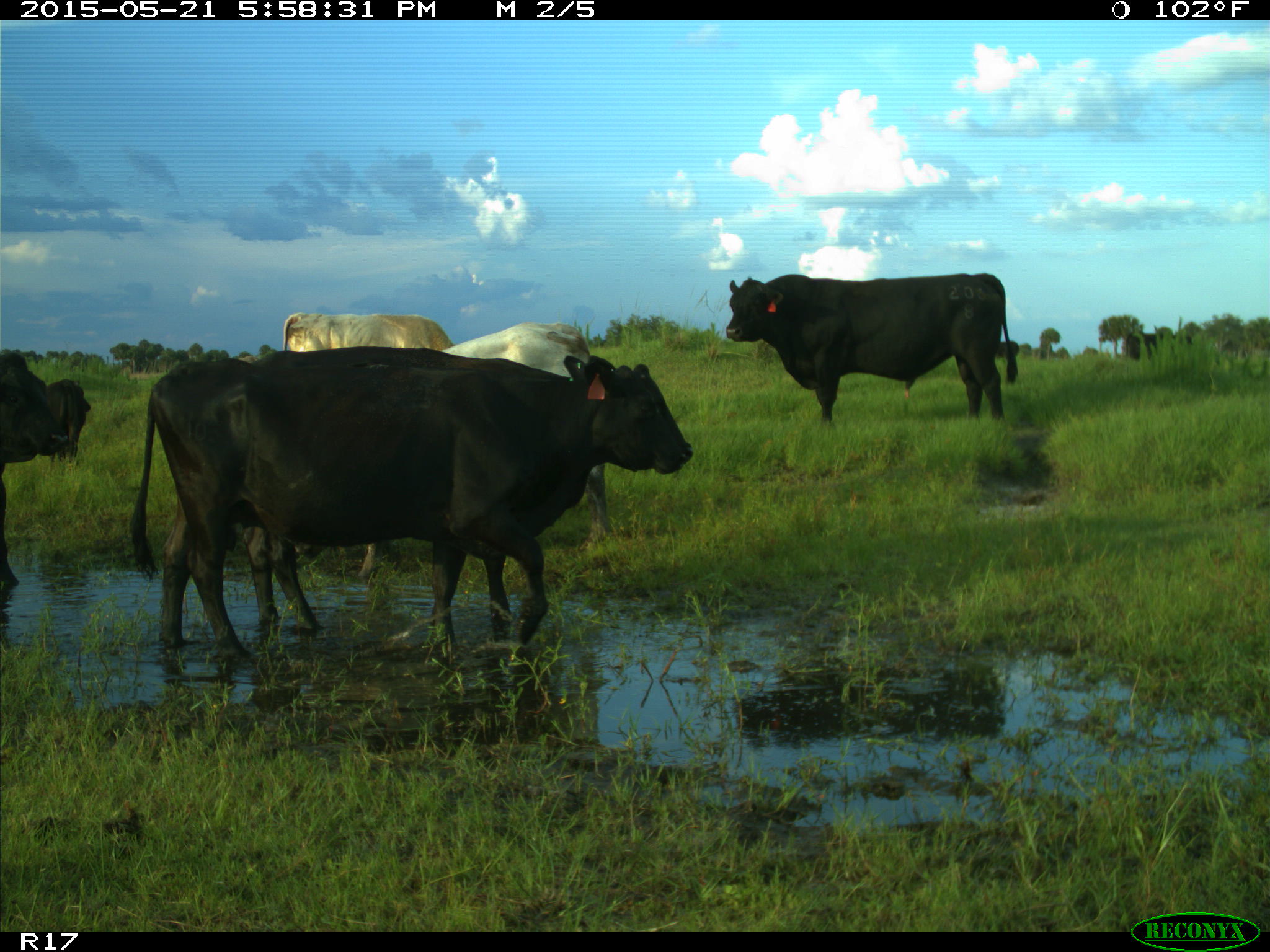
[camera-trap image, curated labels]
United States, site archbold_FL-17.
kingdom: Animalia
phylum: Chordata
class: Mammalia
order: Artiodactyla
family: Bovidae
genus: Bos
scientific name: Bos taurus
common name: domestic cow